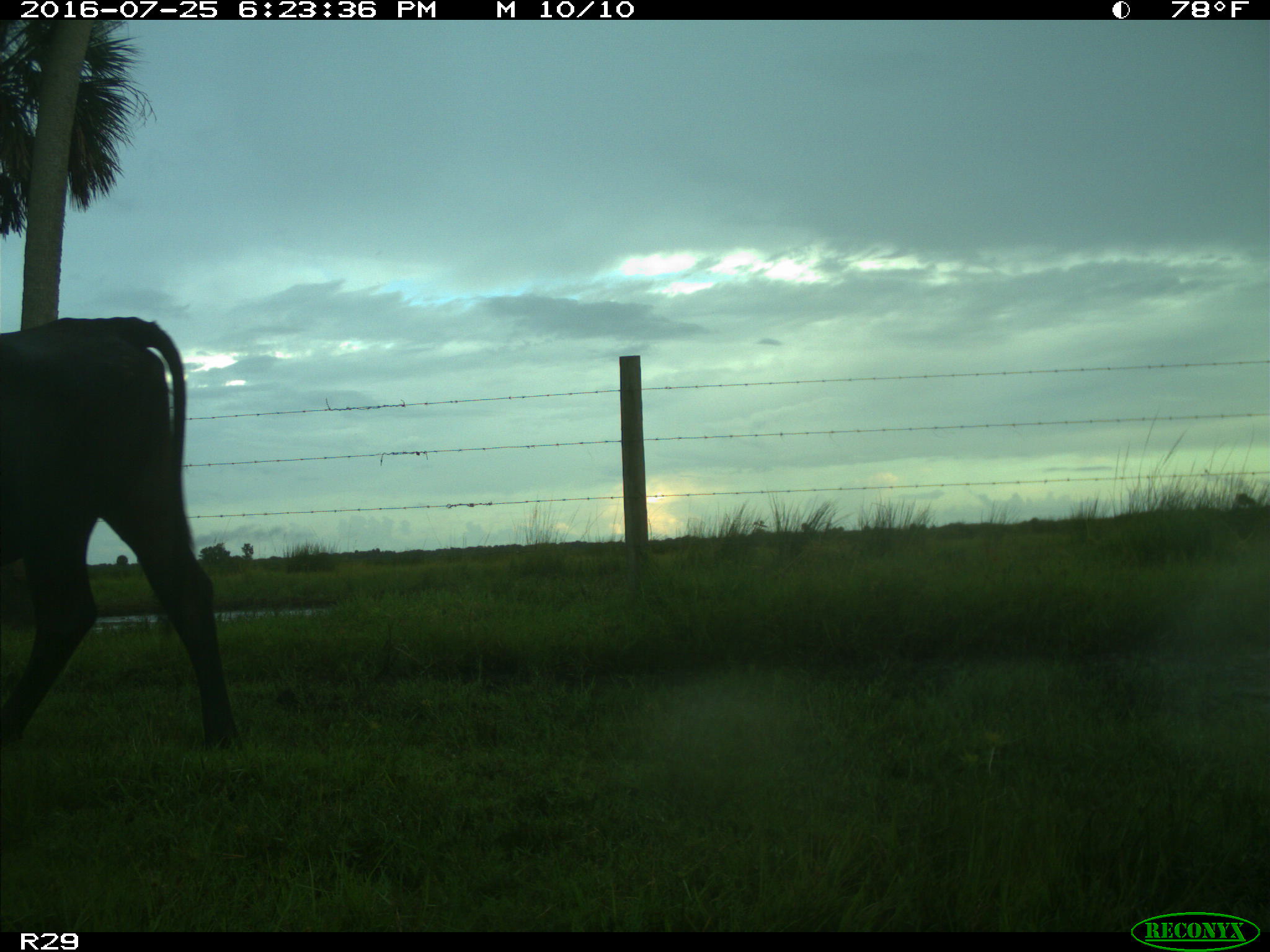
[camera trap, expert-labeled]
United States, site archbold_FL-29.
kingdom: Animalia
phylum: Chordata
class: Mammalia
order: Artiodactyla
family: Bovidae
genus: Bos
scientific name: Bos taurus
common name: domestic cow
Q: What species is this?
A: Bos taurus (domestic cow).